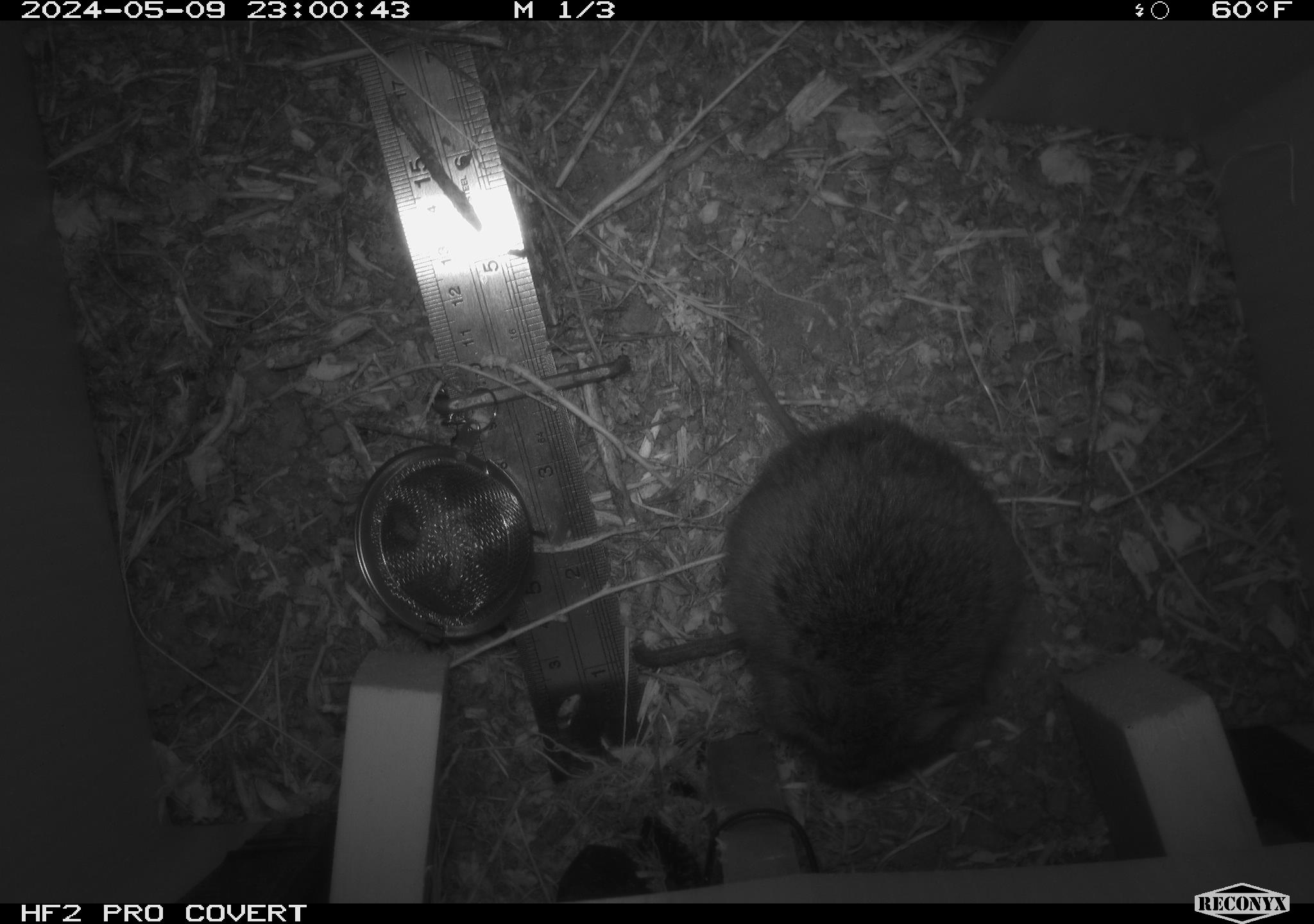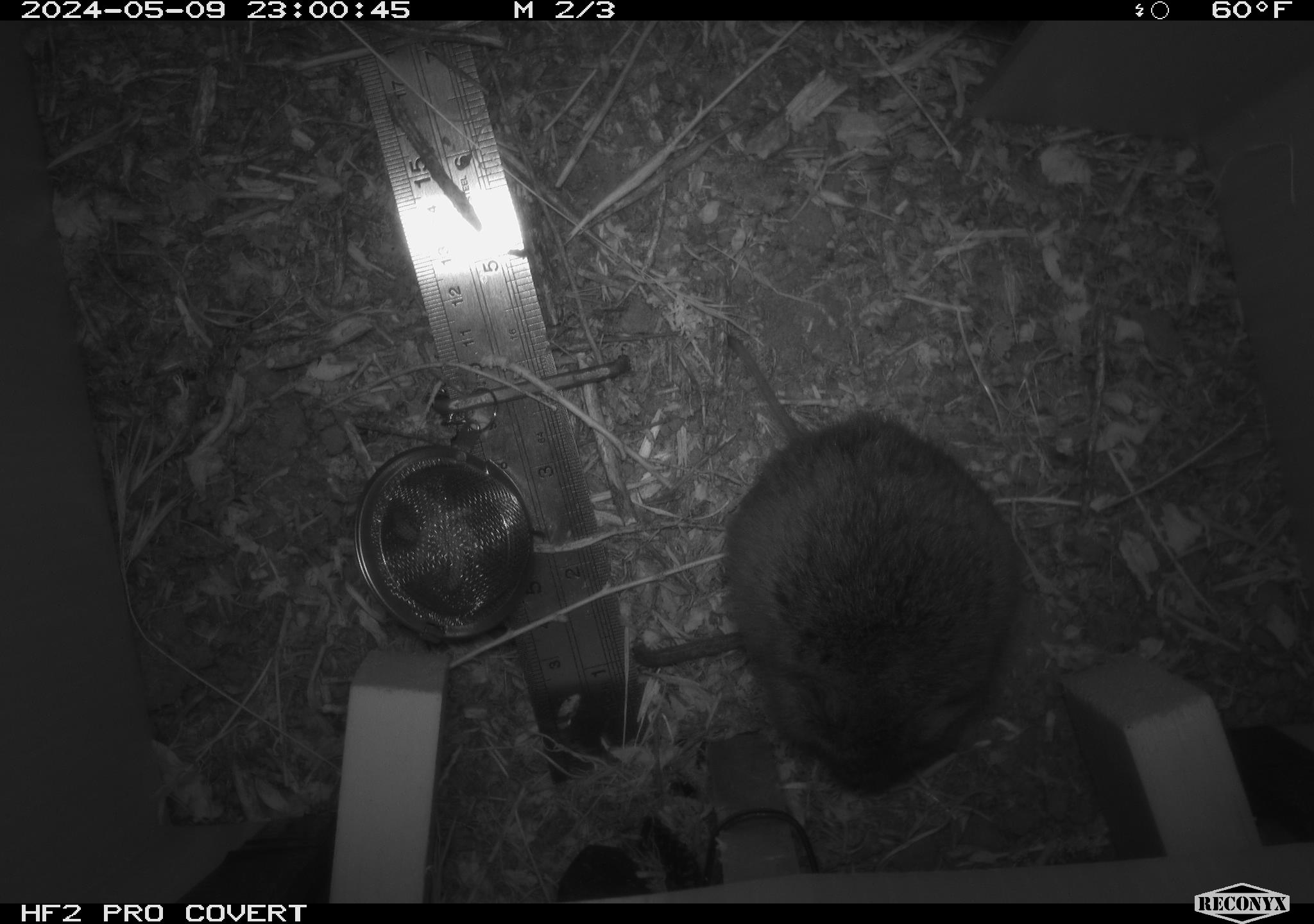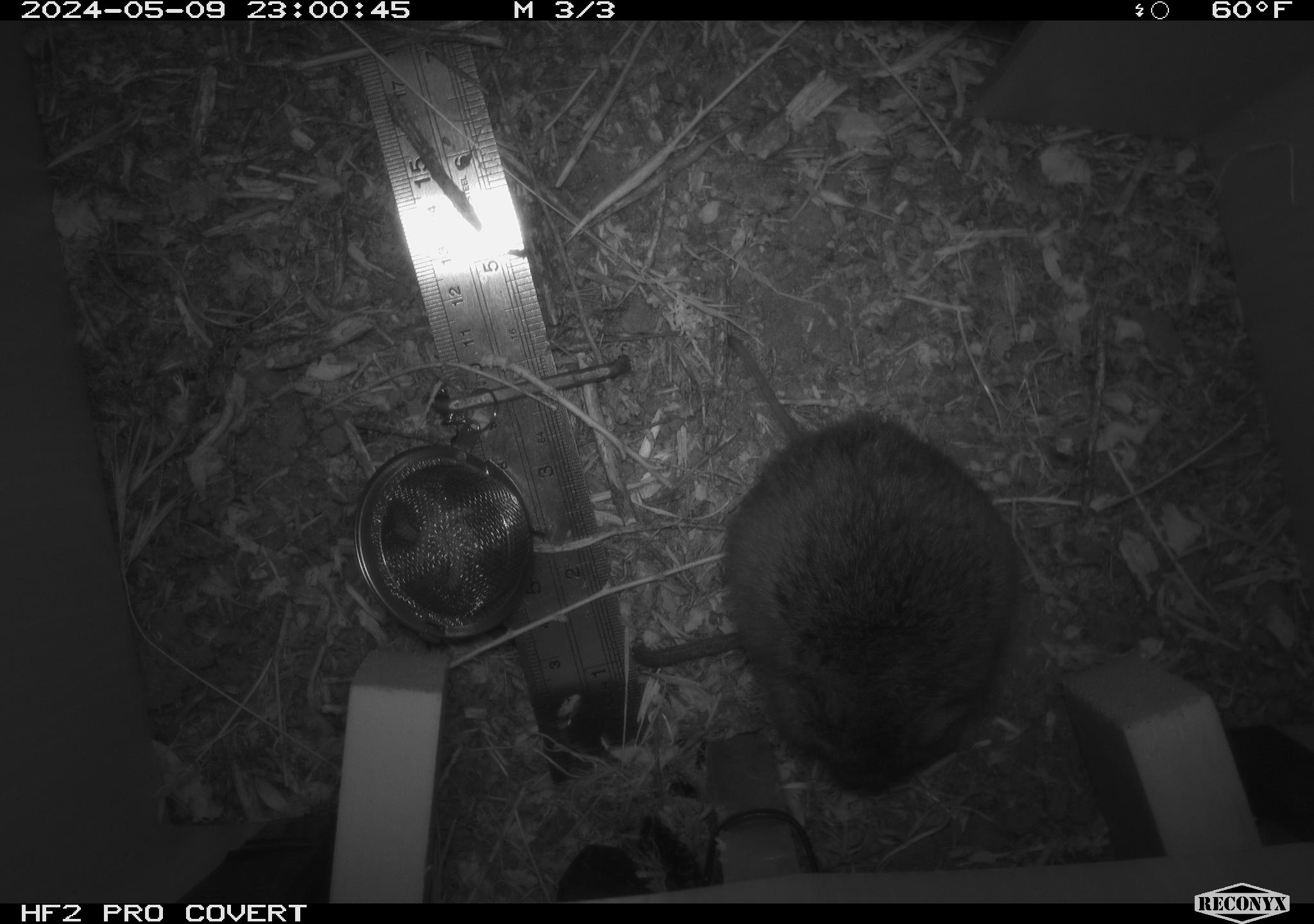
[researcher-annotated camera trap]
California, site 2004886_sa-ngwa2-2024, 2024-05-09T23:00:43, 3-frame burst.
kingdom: Animalia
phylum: Chordata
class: Mammalia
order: Rodentia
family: Cricetidae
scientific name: Arvicolinae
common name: voles, lemmings, and muskrats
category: arvicolinae subfamily